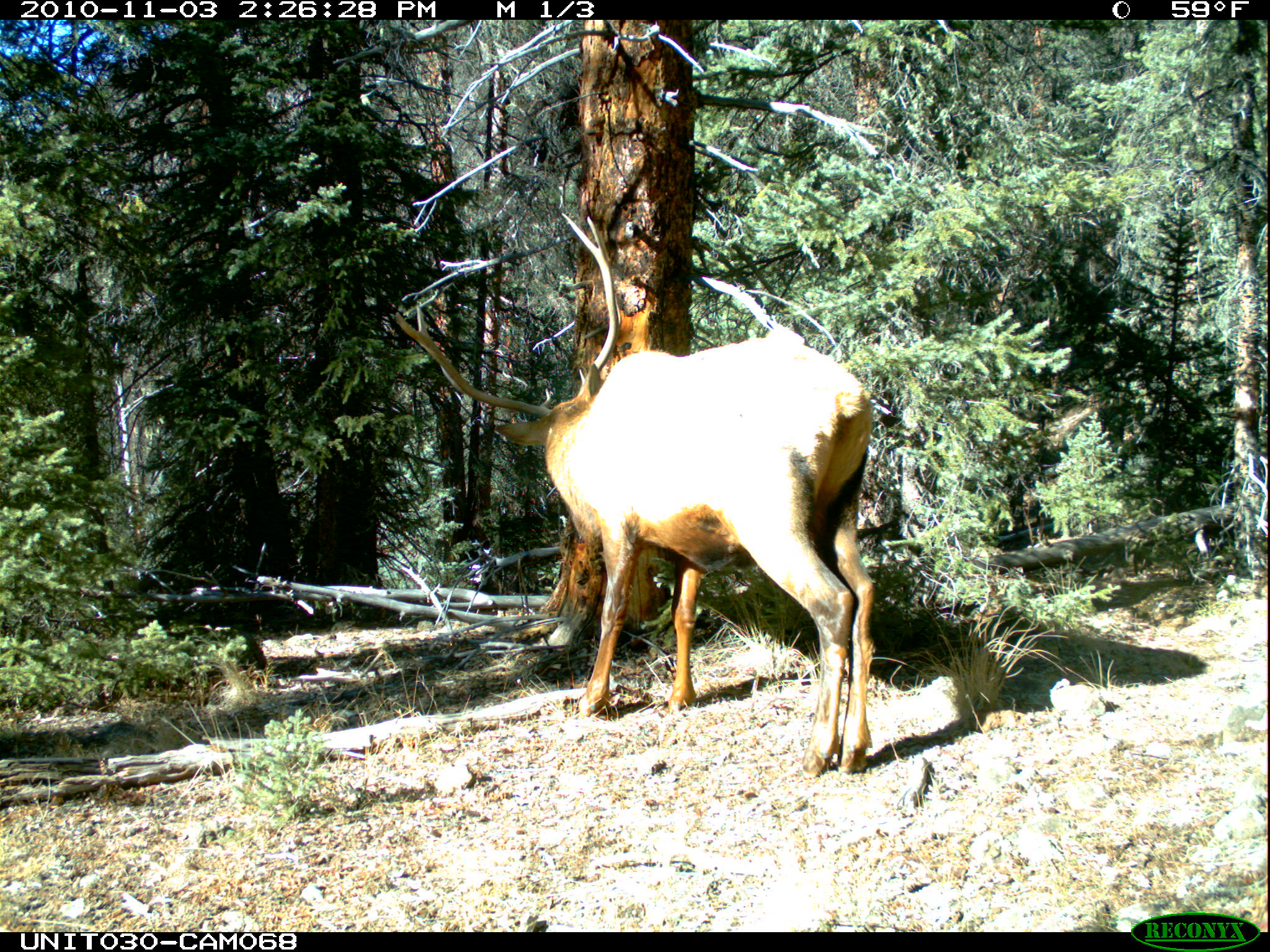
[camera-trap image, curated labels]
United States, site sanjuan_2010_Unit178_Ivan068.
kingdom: Animalia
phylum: Chordata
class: Mammalia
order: Artiodactyla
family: Cervidae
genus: Cervus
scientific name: Cervus elaphus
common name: red deer